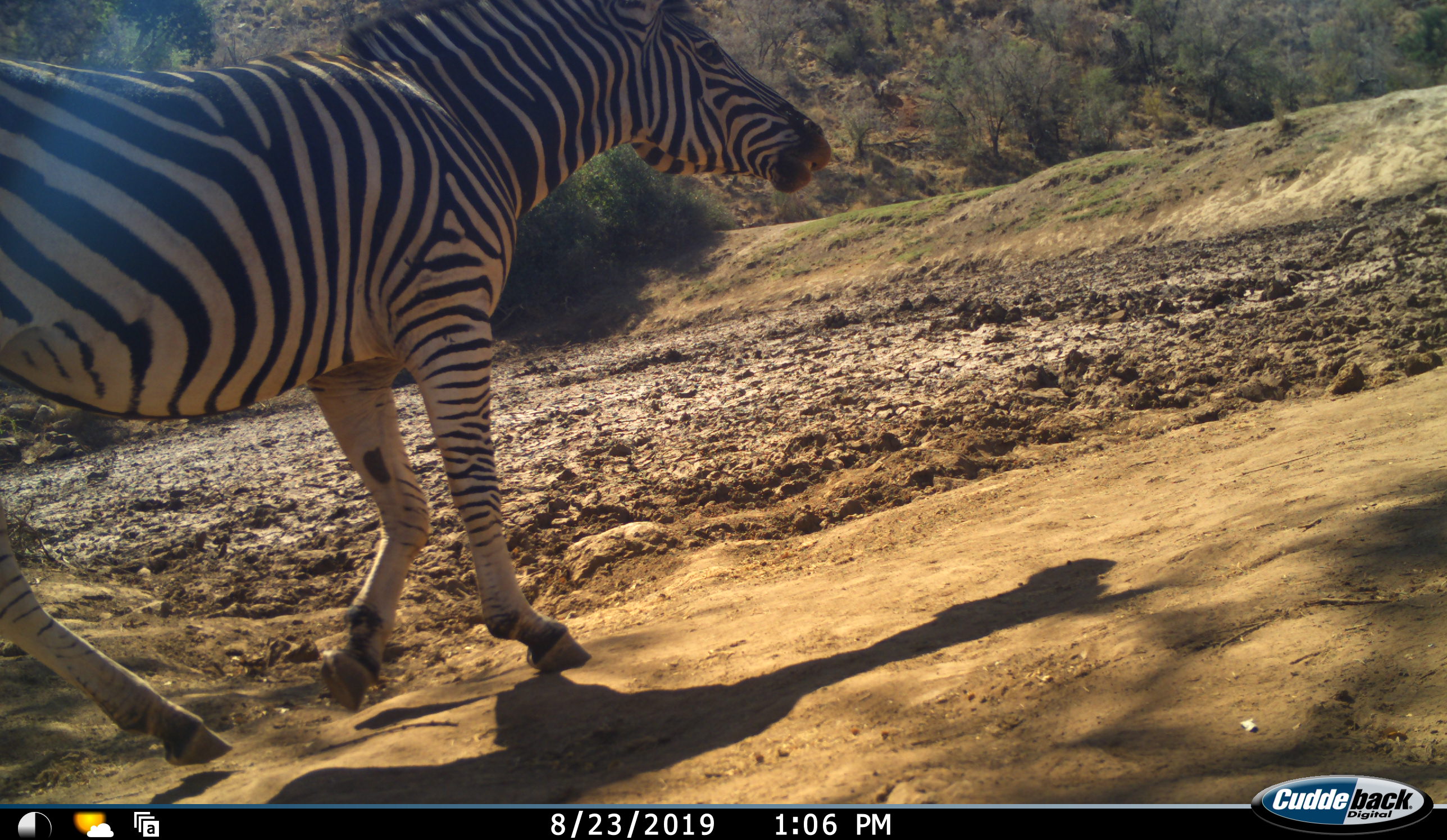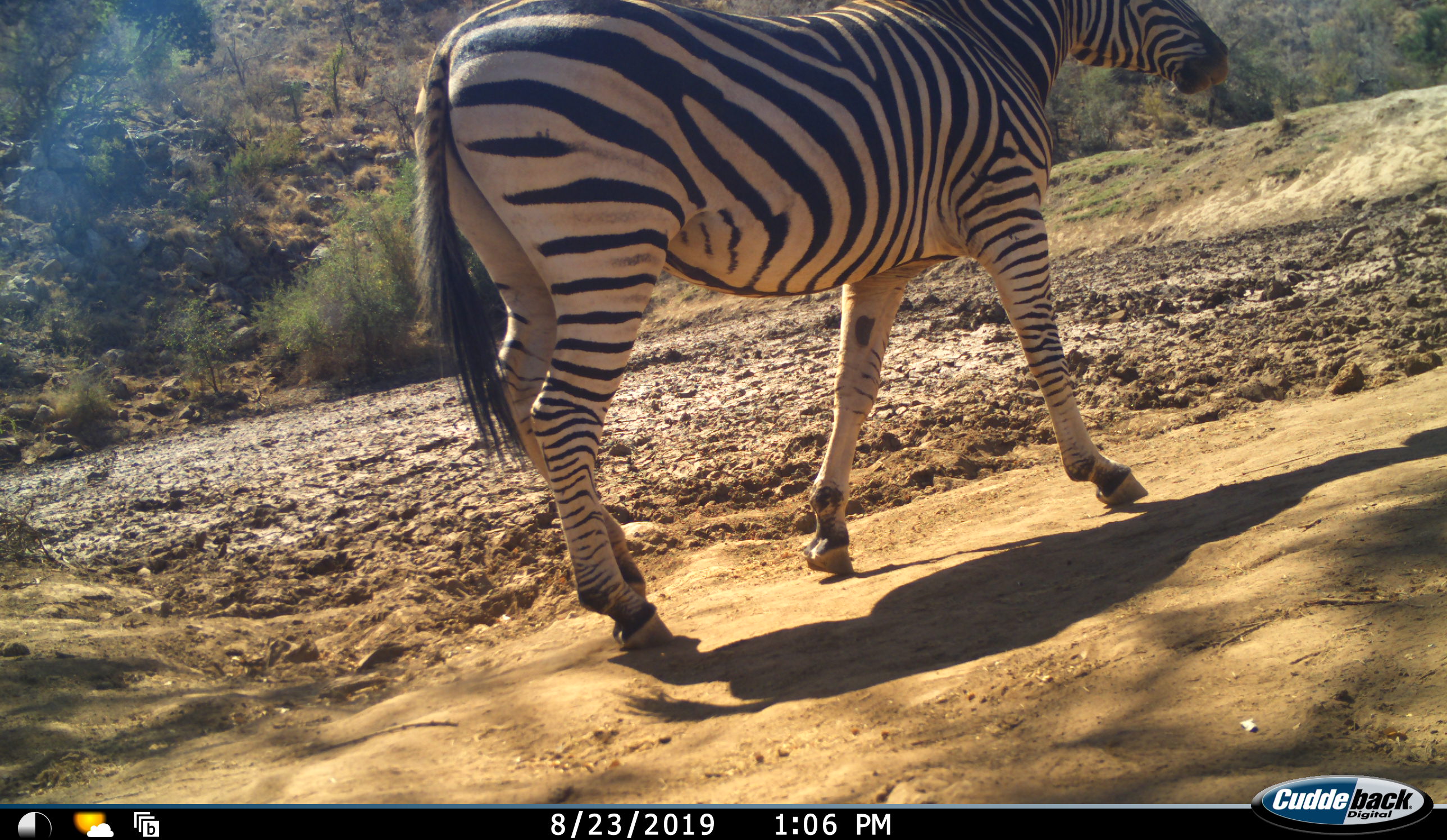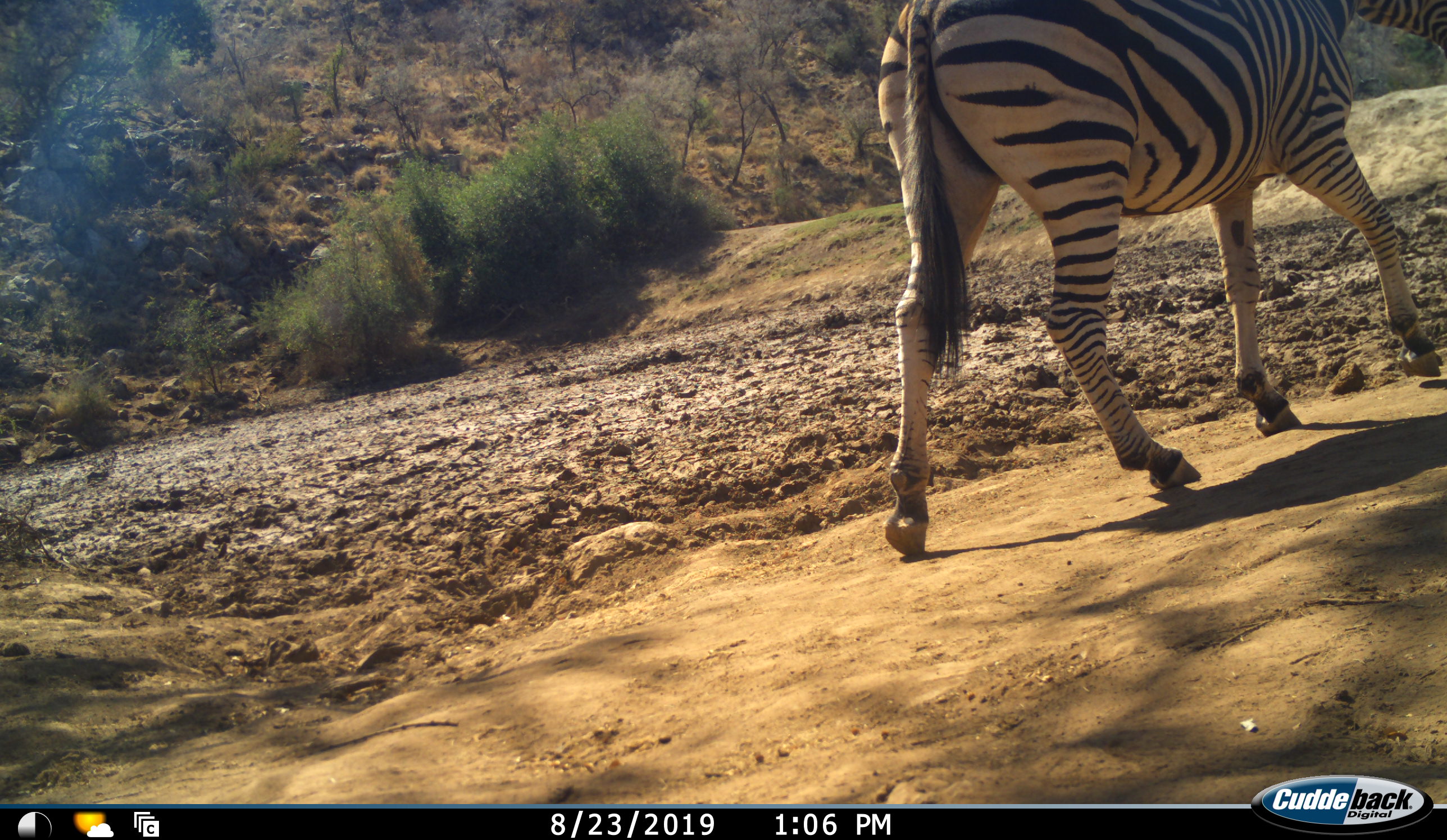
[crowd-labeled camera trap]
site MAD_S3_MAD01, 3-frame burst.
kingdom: Animalia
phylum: Chordata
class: Mammalia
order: Perissodactyla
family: Equidae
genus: Equus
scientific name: Equus quagga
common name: plains zebra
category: zebraplains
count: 1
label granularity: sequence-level